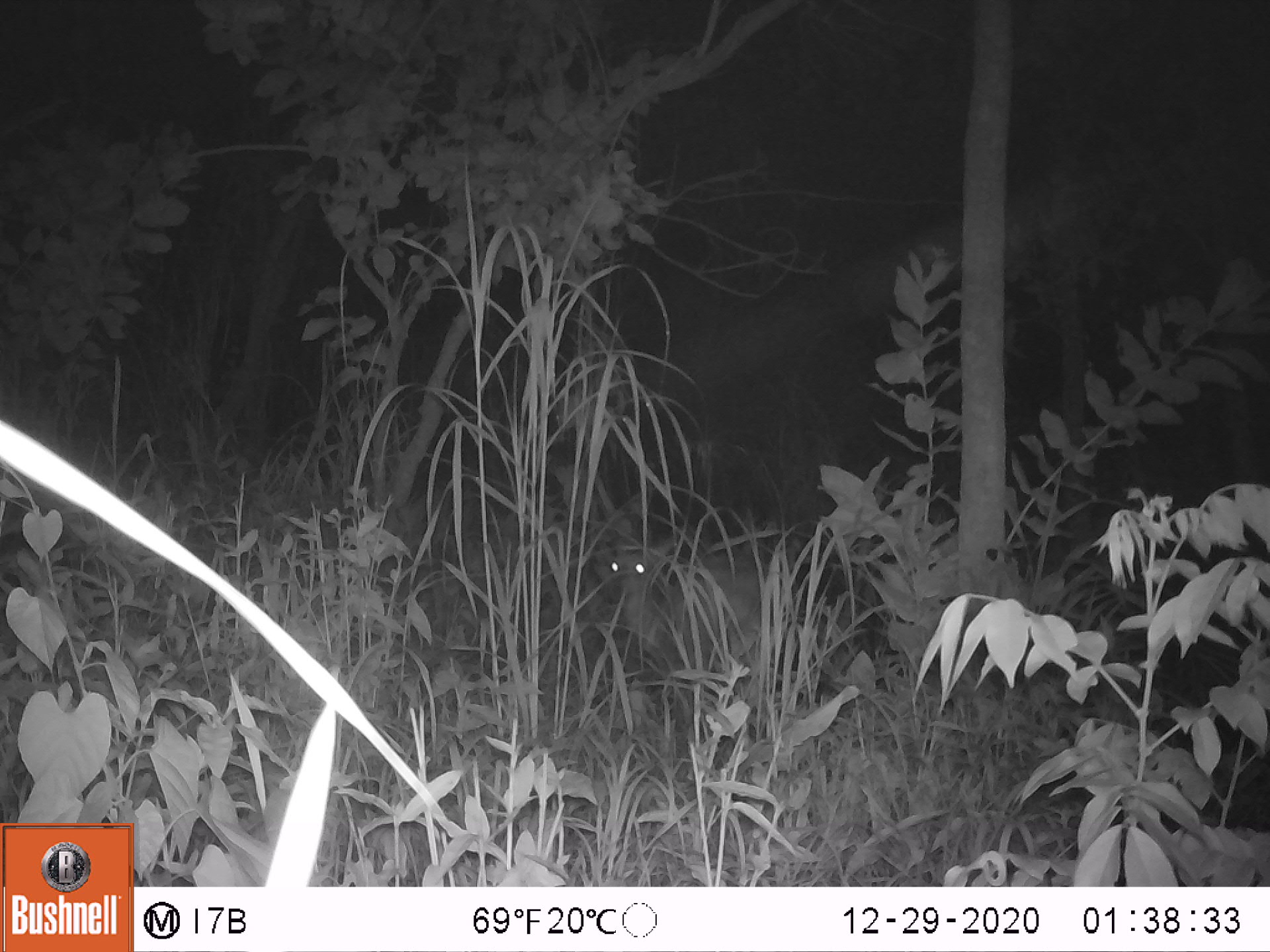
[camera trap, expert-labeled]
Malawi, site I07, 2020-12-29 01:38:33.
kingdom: Animalia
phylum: Chordata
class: Mammalia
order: Artiodactyla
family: Bovidae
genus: Tragelaphus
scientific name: Tragelaphus sylvaticus sylvaticus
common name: cape bushbuck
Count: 1.